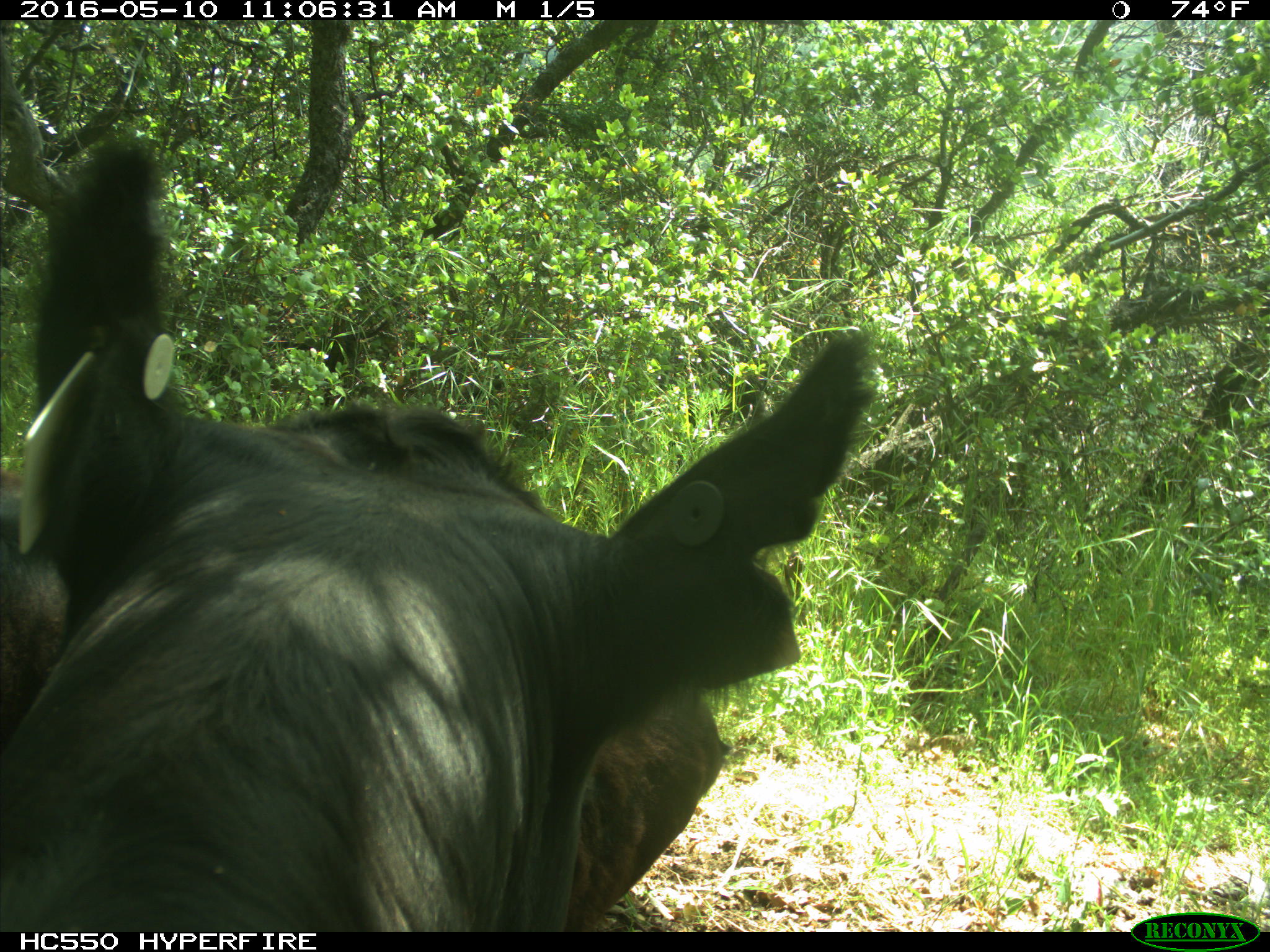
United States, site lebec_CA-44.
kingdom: Animalia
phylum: Chordata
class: Mammalia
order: Artiodactyla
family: Bovidae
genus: Bos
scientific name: Bos taurus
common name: domestic cow